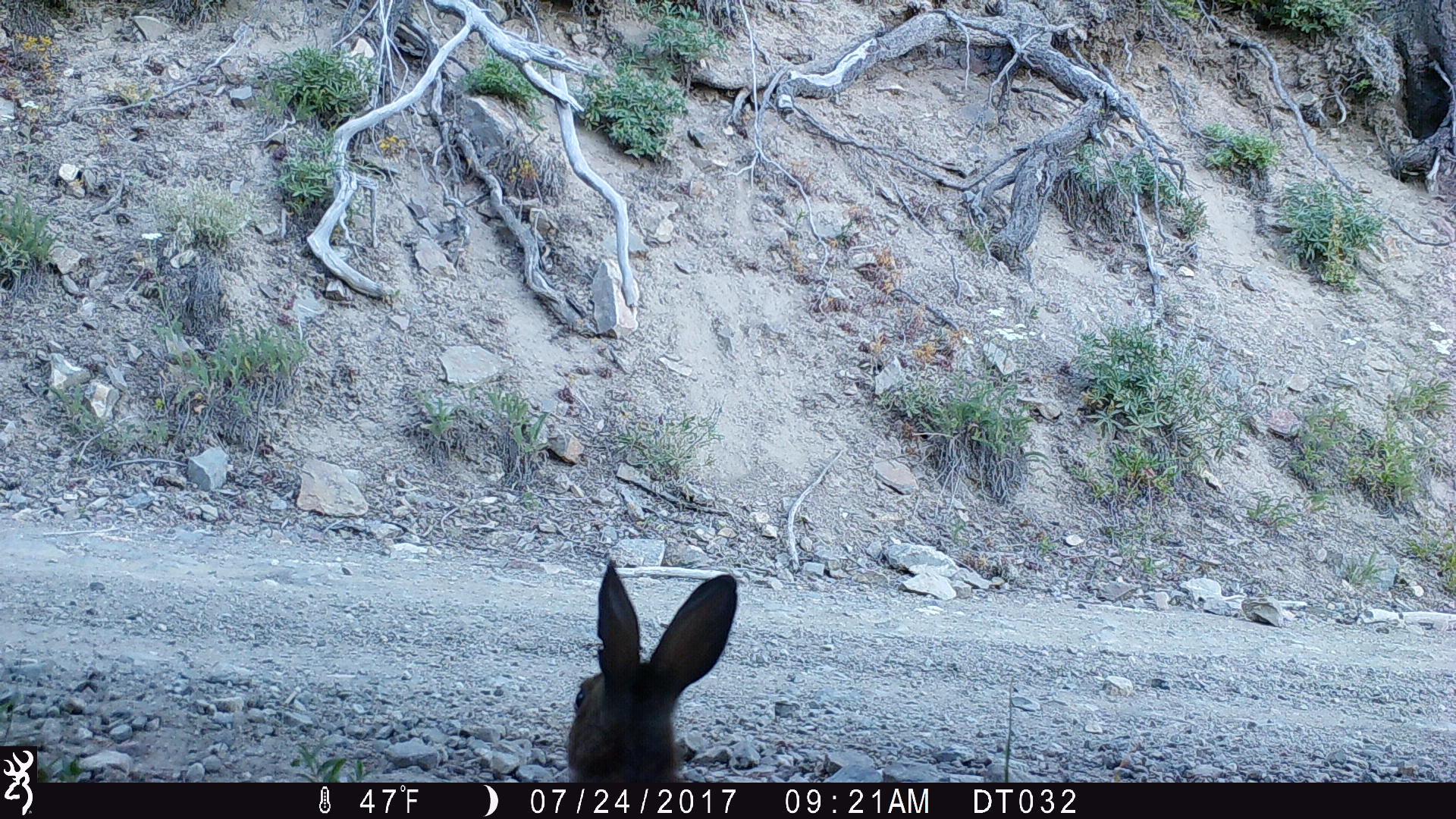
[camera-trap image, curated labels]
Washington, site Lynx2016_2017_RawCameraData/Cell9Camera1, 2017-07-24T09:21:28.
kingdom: Animalia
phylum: Chordata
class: Mammalia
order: Lagomorpha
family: Leporidae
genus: Lepus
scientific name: Lepus americanus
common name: snowshoe hare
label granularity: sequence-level